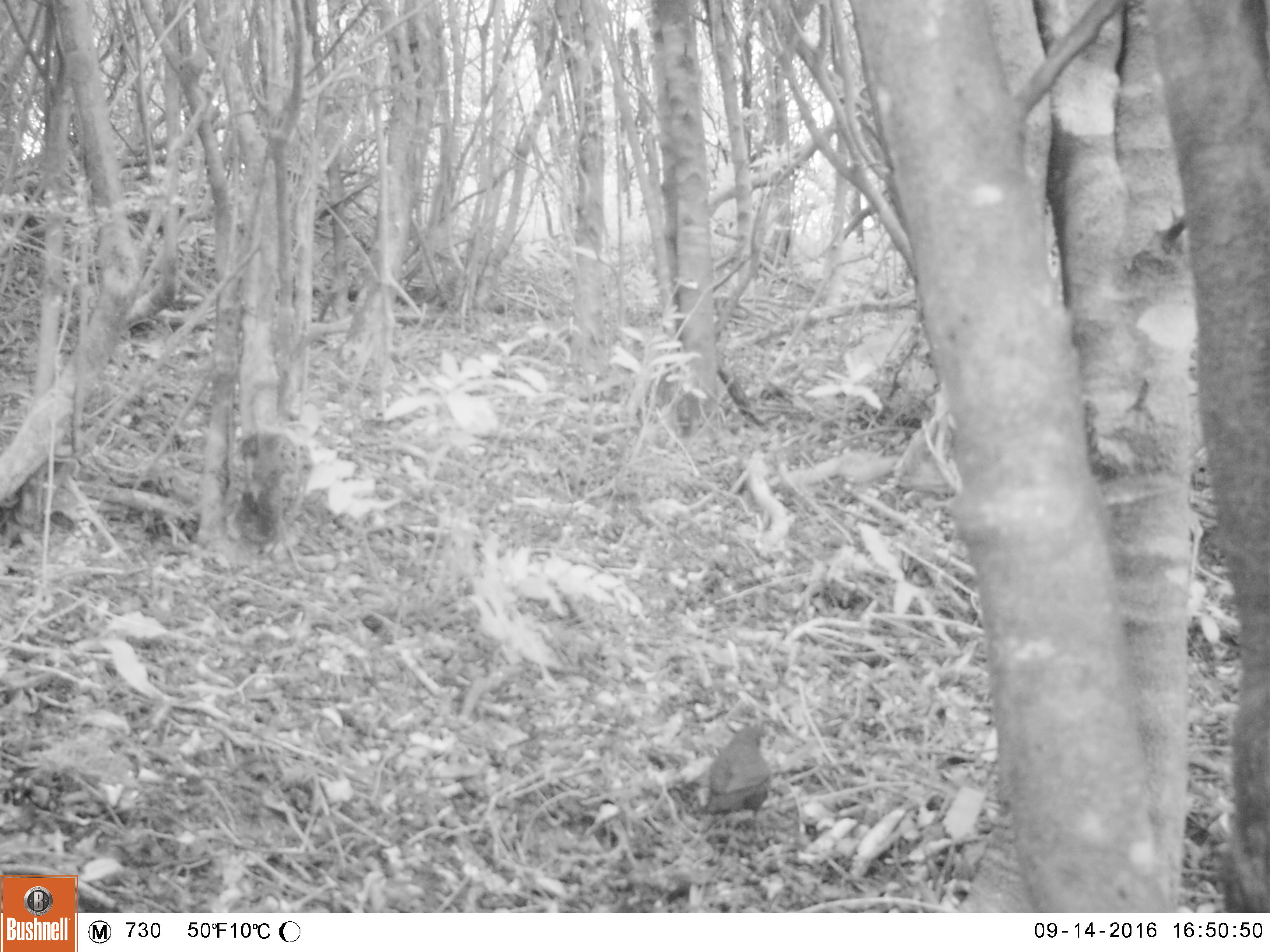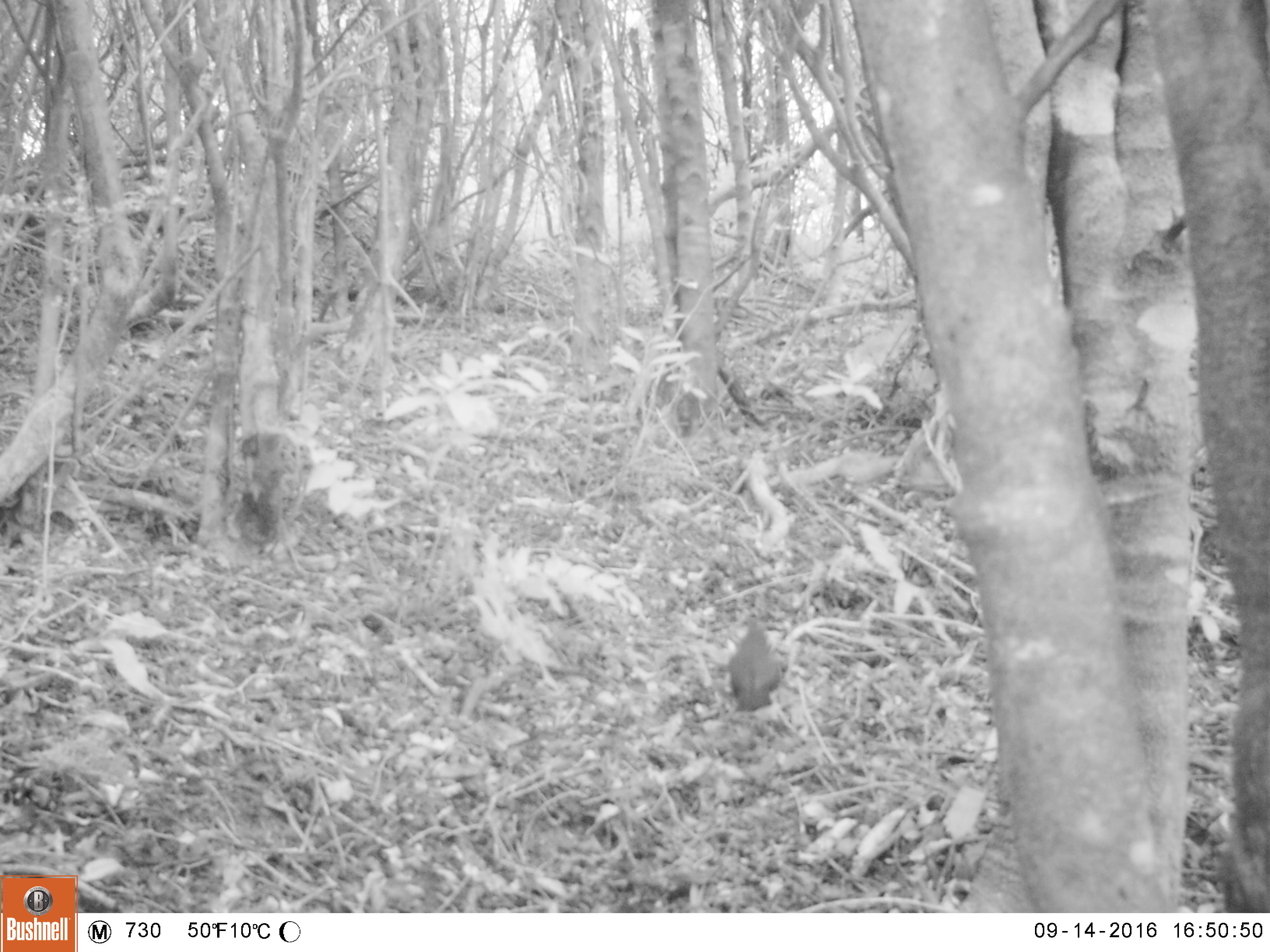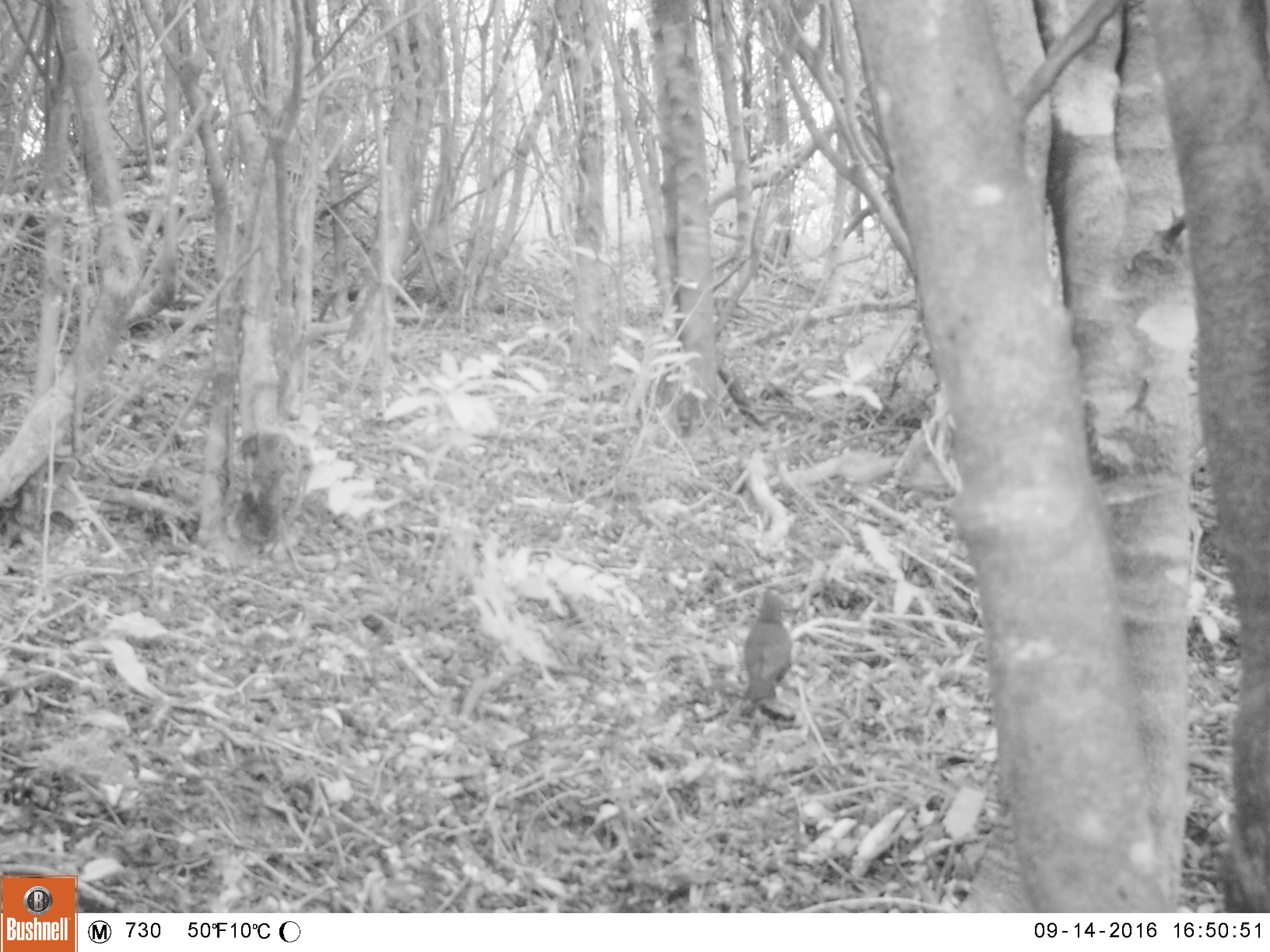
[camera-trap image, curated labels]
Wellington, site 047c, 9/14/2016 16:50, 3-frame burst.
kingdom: Animalia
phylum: Chordata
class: Aves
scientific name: Aves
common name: bird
Bird (Aves).